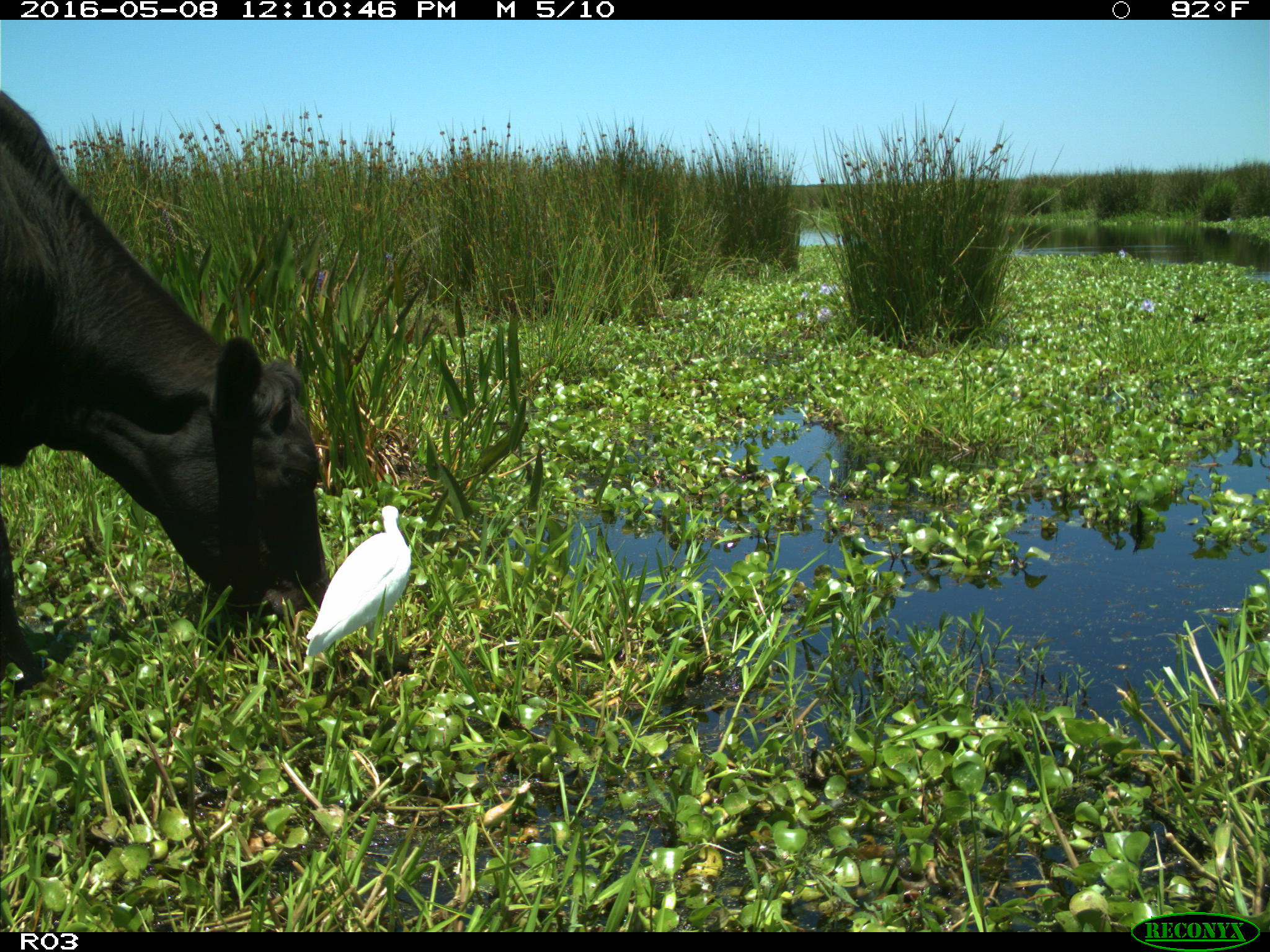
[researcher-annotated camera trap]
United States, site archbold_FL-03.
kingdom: Animalia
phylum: Chordata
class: Mammalia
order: Artiodactyla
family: Bovidae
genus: Bos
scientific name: Bos taurus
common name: domestic cow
Bos taurus (domestic cow).